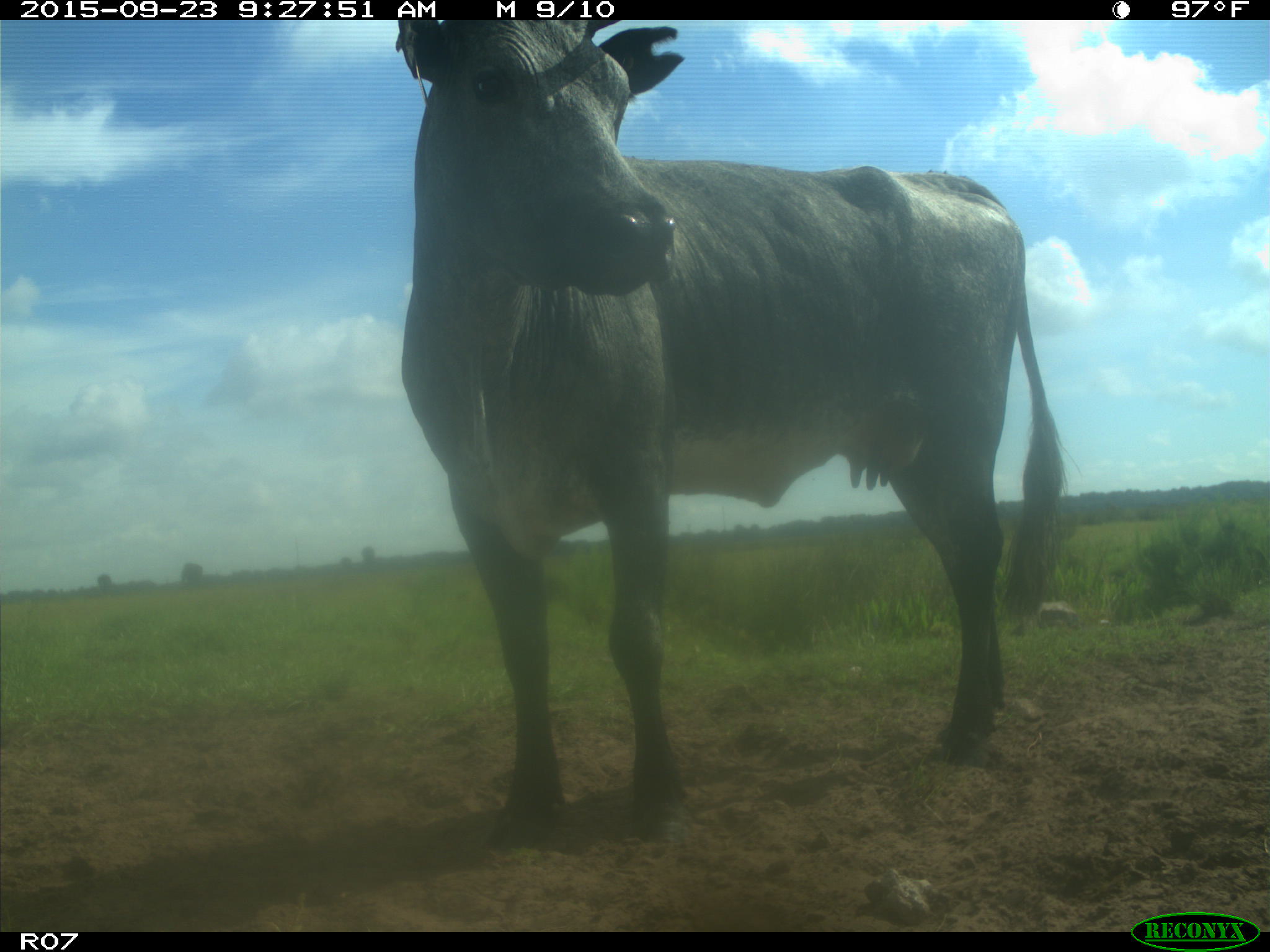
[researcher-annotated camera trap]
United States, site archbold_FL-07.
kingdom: Animalia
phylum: Chordata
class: Mammalia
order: Artiodactyla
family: Bovidae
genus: Bos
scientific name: Bos taurus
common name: domestic cow